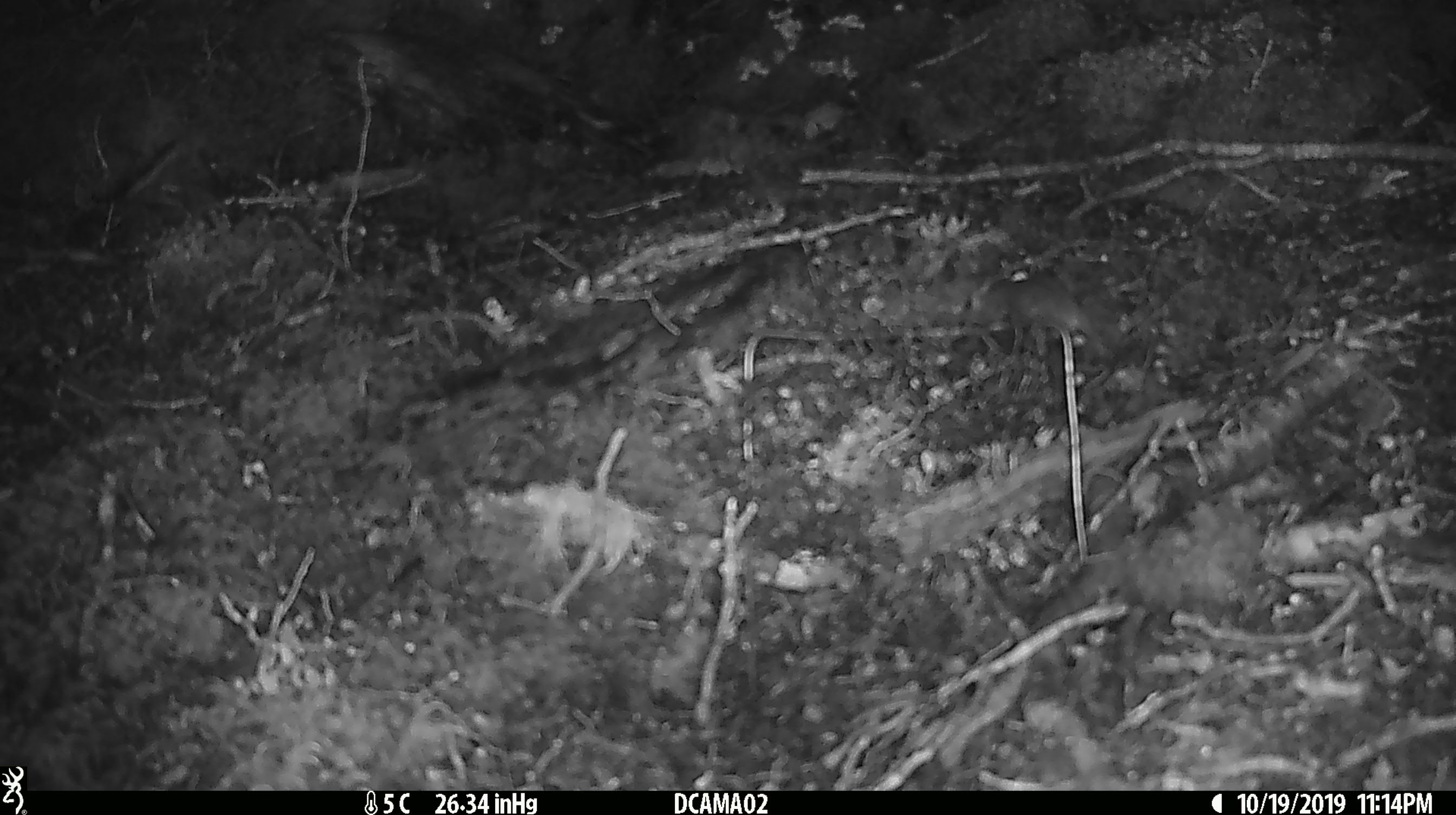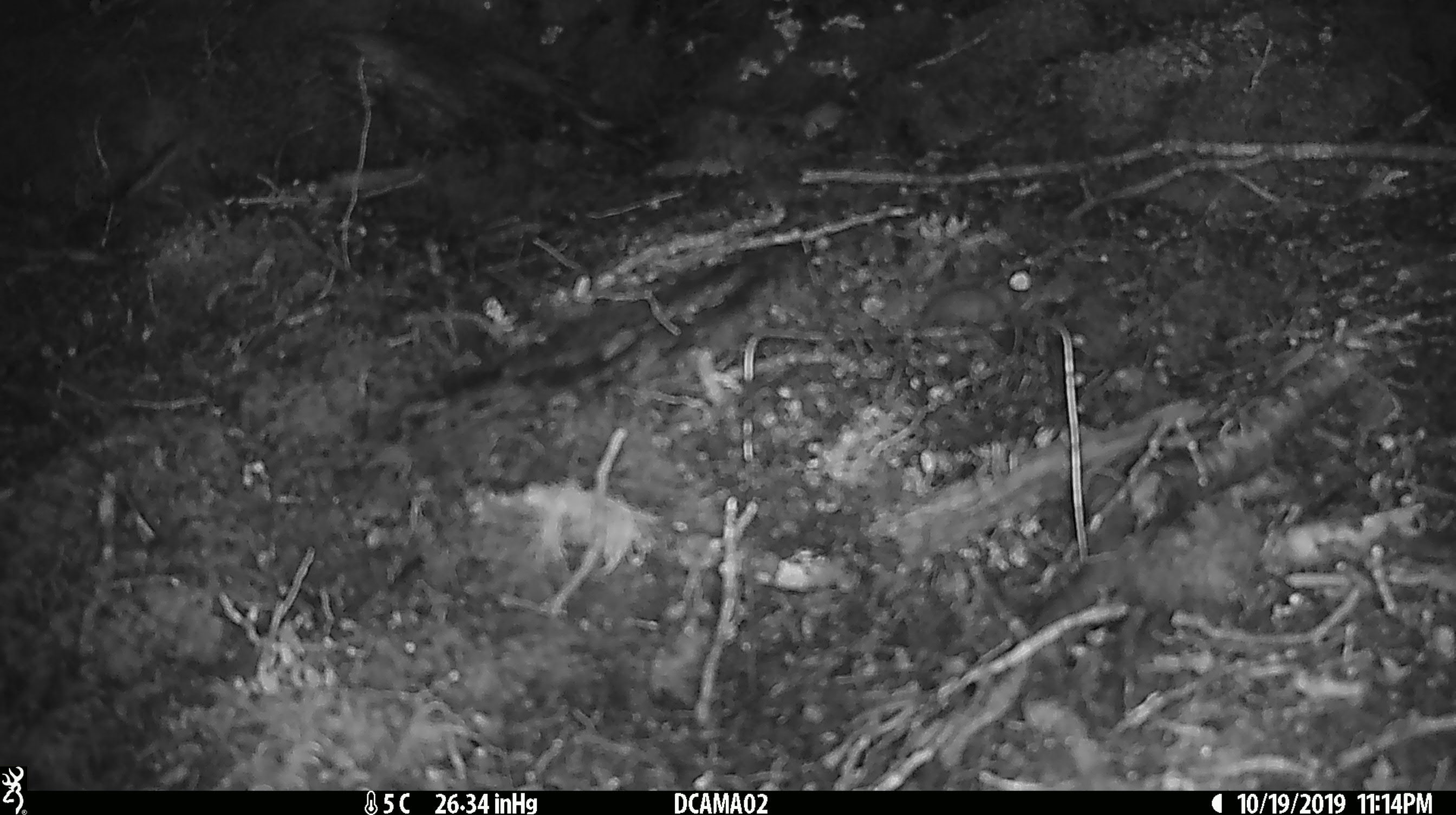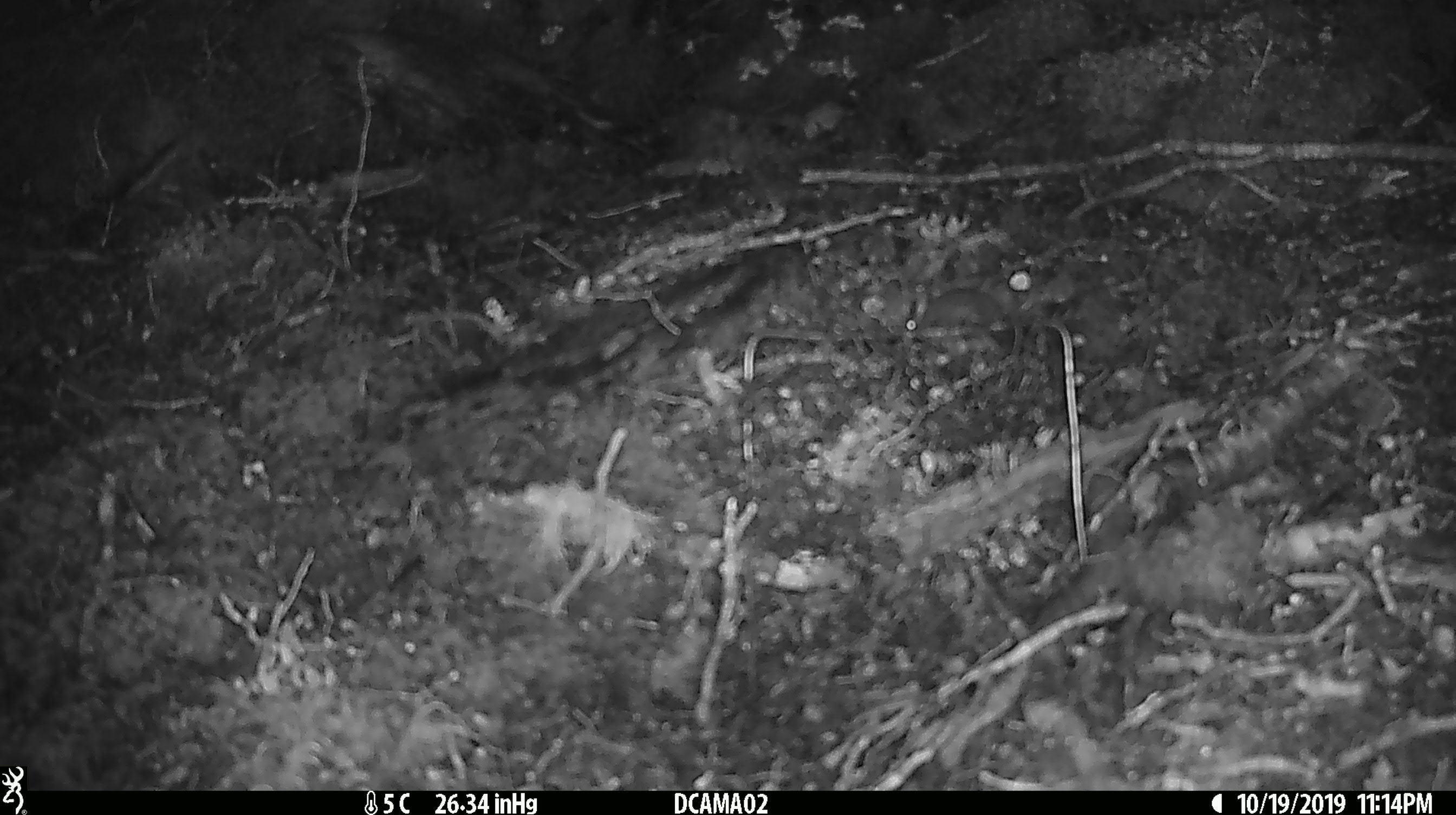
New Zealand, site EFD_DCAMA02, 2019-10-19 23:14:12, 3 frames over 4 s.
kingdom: Animalia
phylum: Chordata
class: Mammalia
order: Rodentia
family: Muridae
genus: Mus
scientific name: Mus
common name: mouse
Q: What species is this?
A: Mouse (Mus).